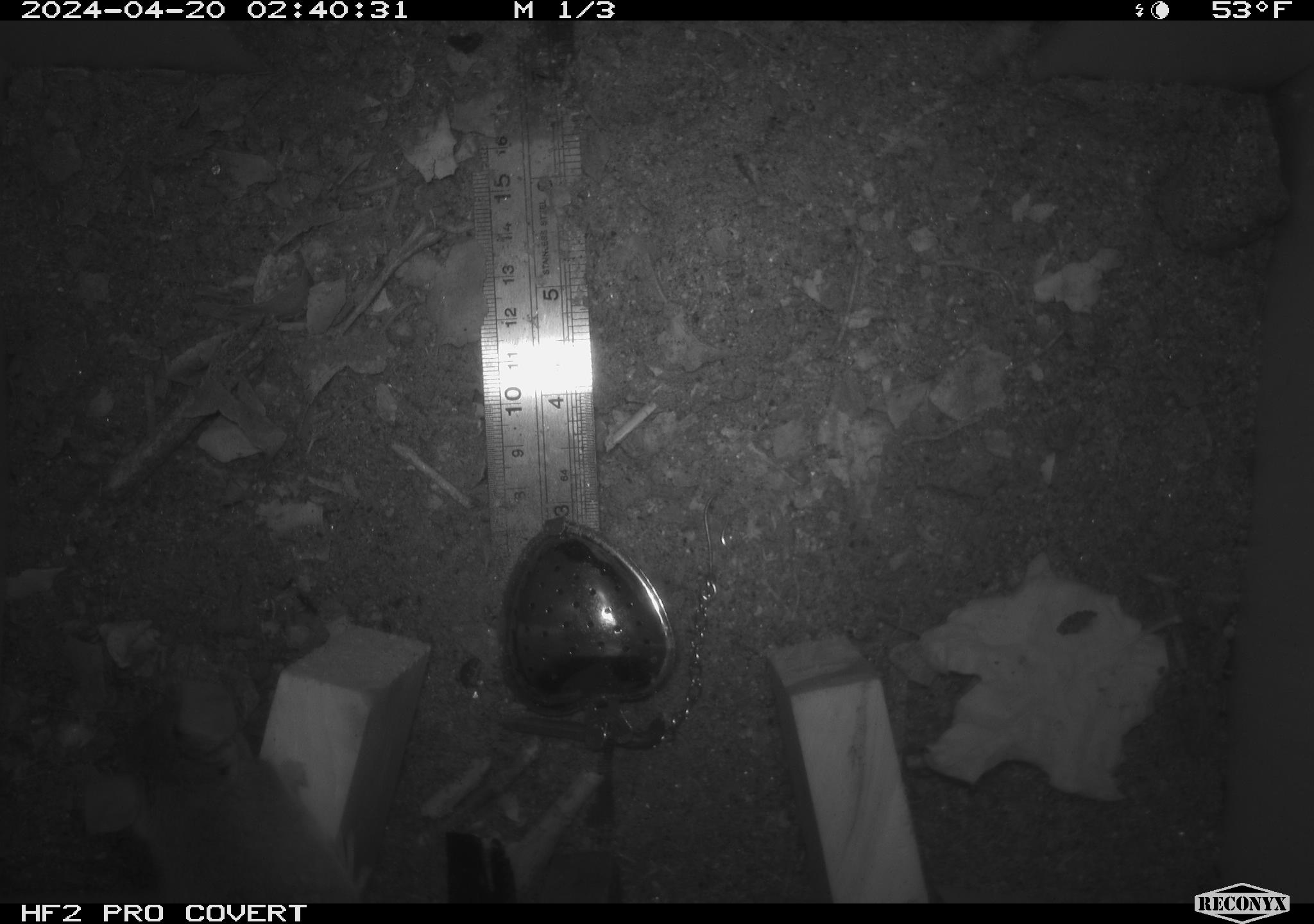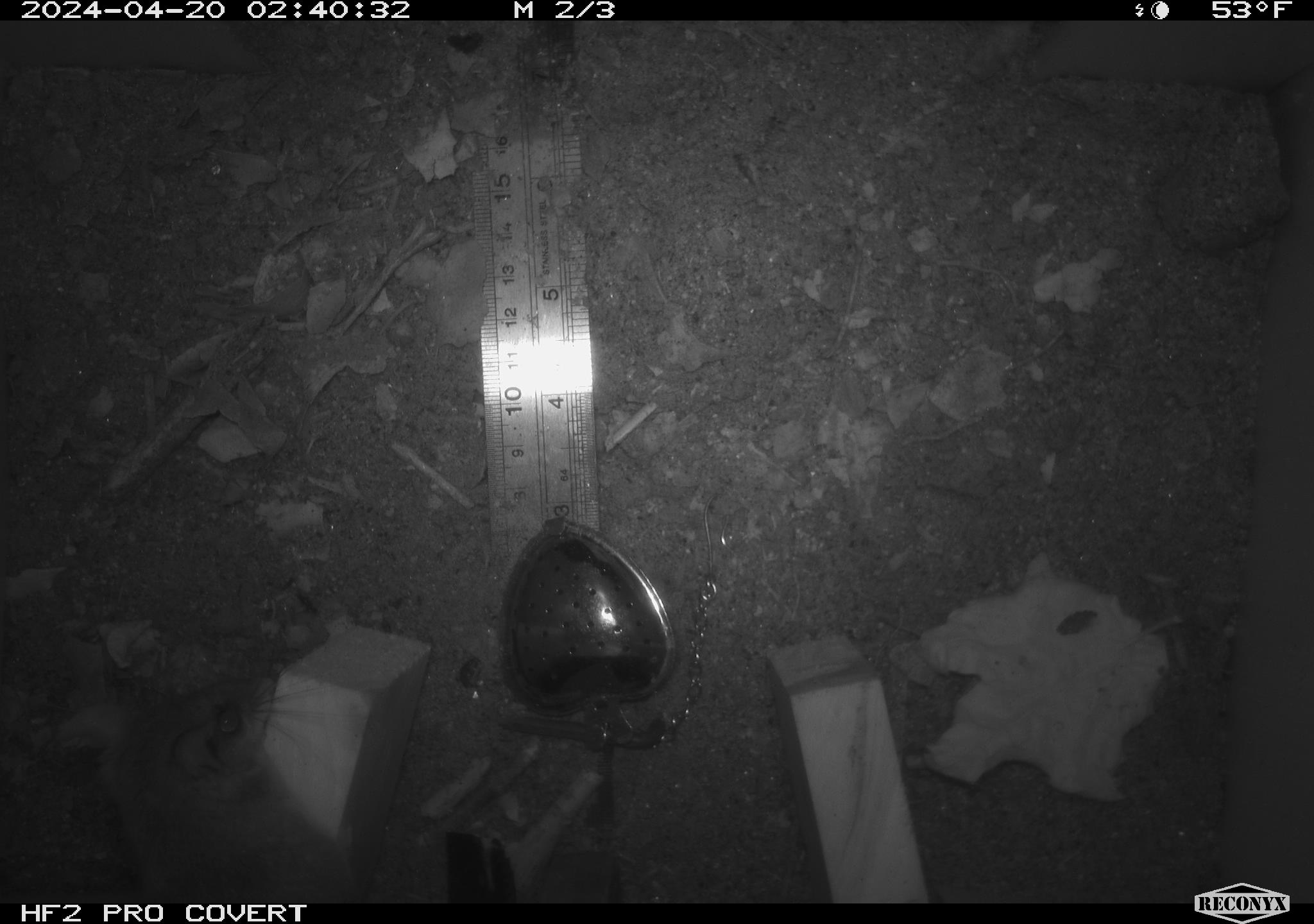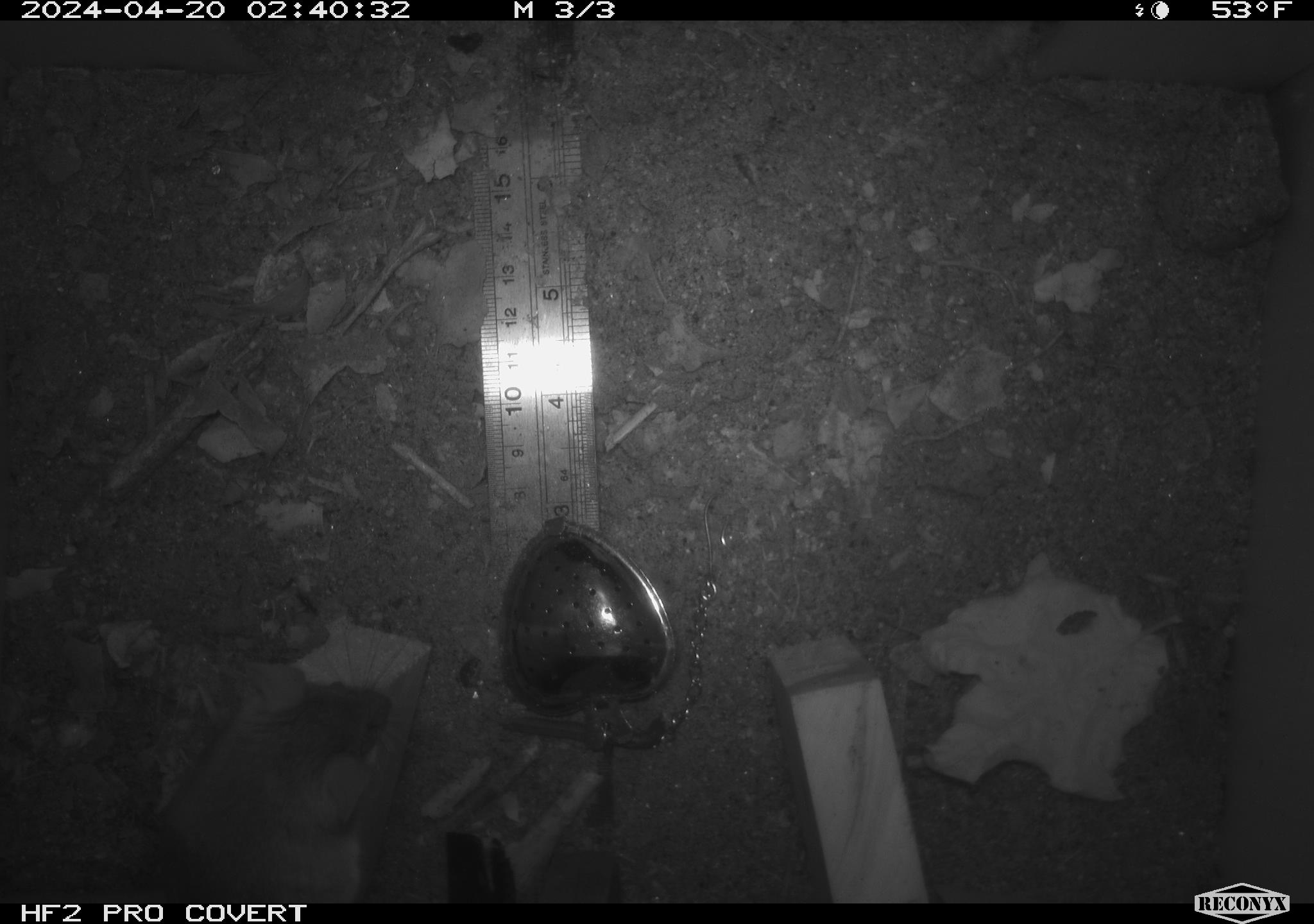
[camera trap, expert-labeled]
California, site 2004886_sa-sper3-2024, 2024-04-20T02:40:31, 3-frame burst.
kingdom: Animalia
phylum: Chordata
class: Mammalia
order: Rodentia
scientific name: Rodentia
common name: mouse species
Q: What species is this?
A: Mouse species (Rodentia).